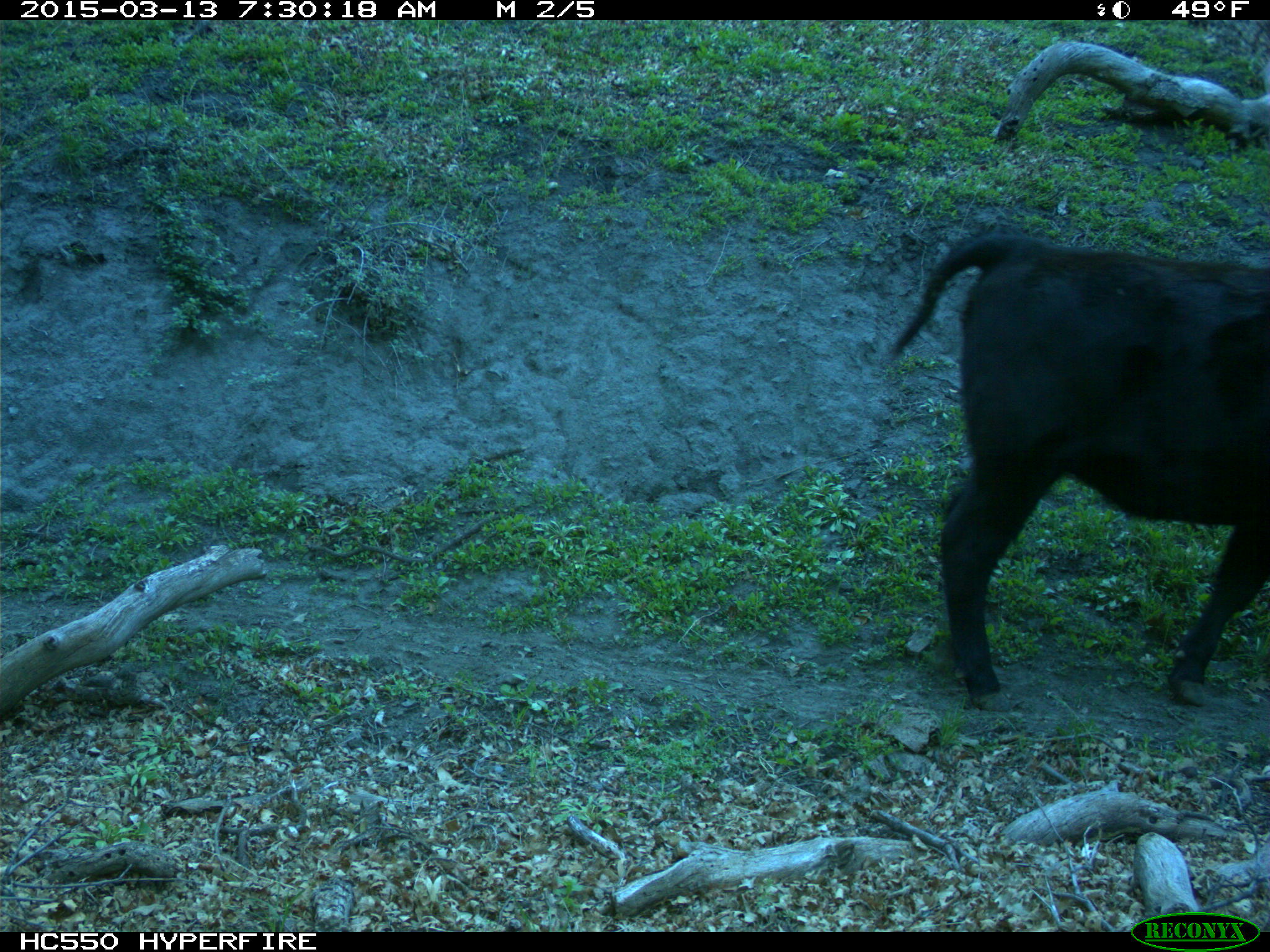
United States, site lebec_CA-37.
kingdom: Animalia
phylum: Chordata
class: Mammalia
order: Artiodactyla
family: Bovidae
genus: Bos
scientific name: Bos taurus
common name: domestic cow